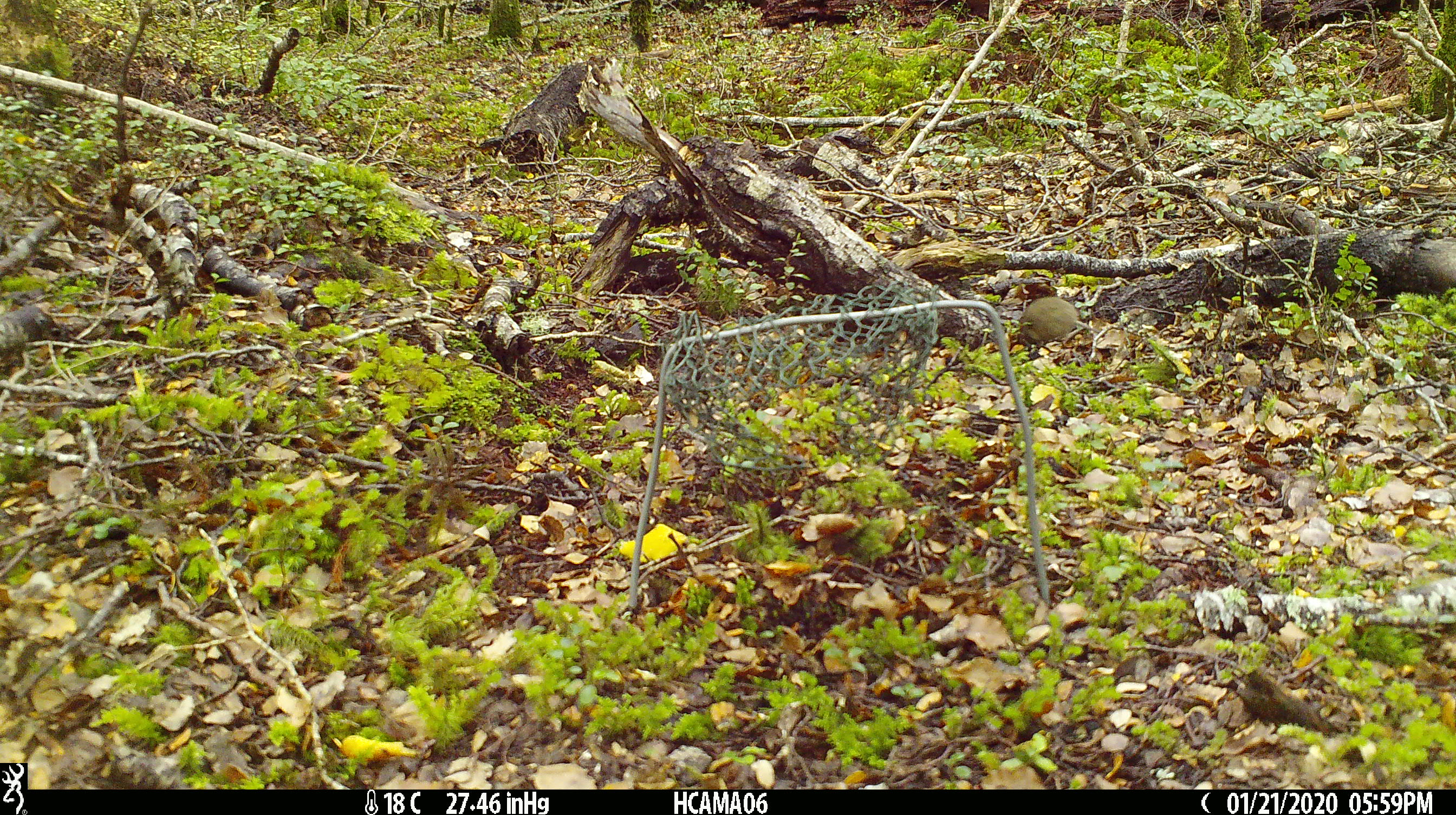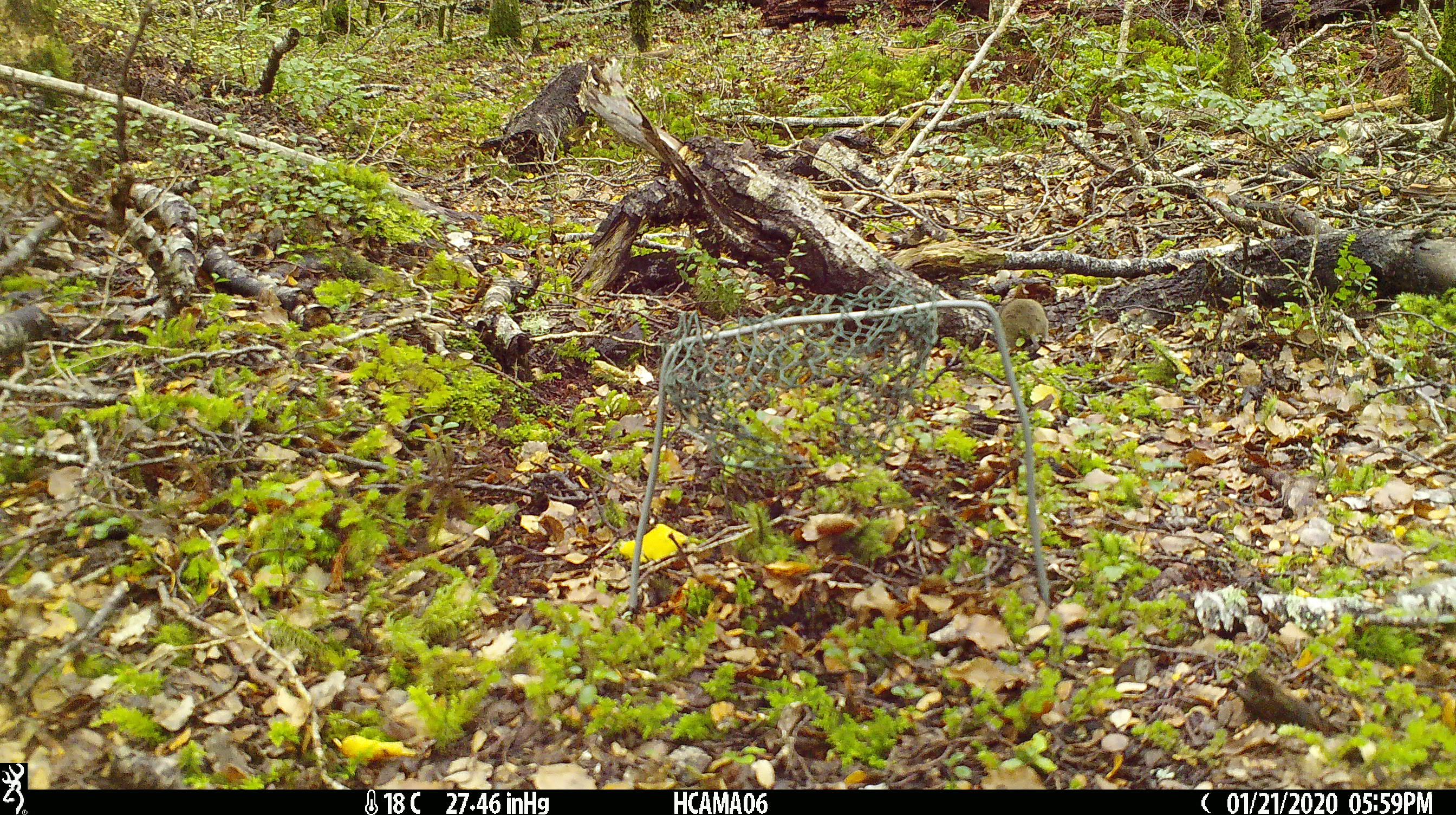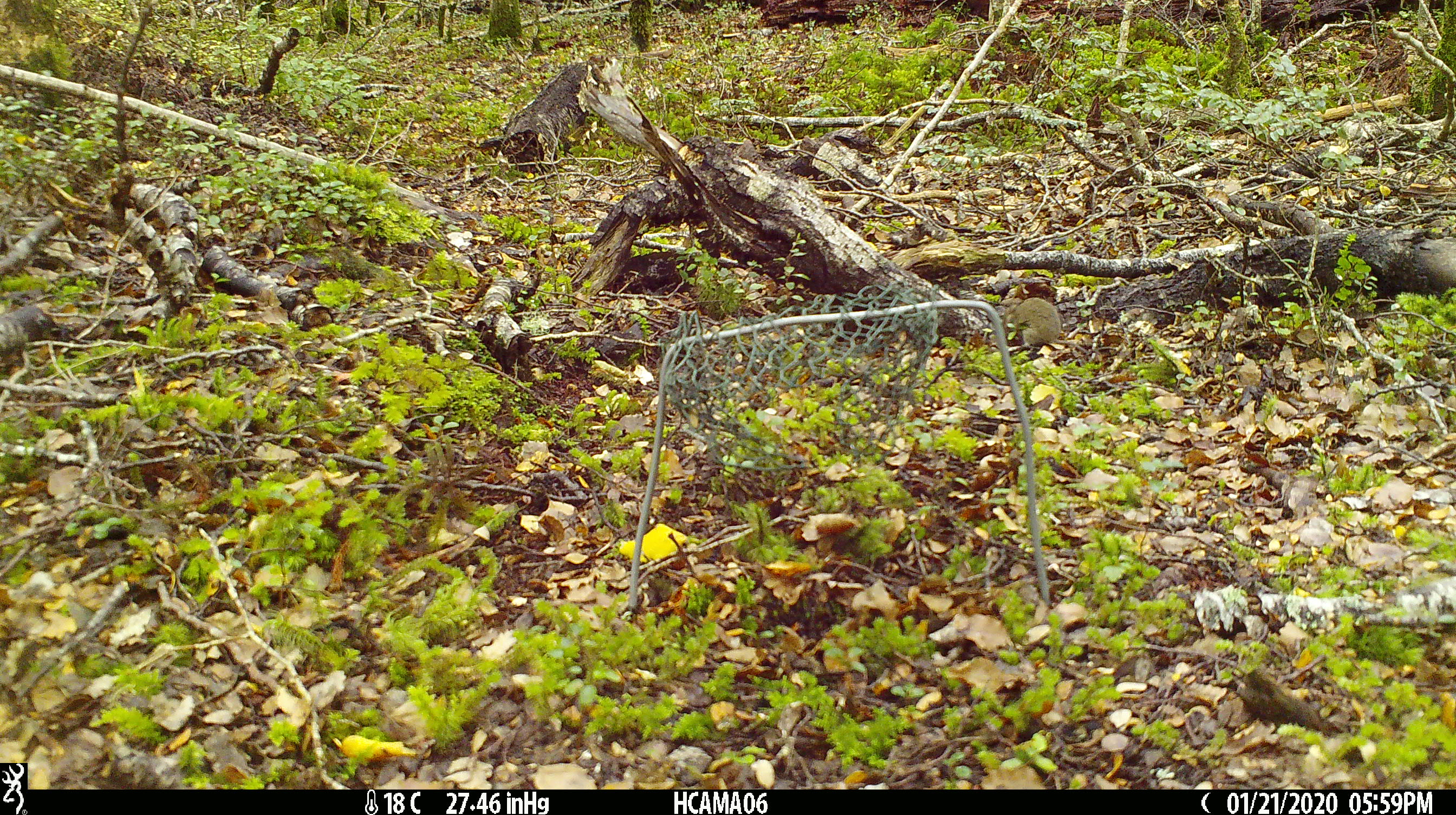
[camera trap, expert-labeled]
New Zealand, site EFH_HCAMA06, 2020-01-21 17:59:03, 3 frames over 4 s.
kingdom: Animalia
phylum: Chordata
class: Mammalia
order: Rodentia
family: Muridae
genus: Mus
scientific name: Mus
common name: mouse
Mouse (Mus).